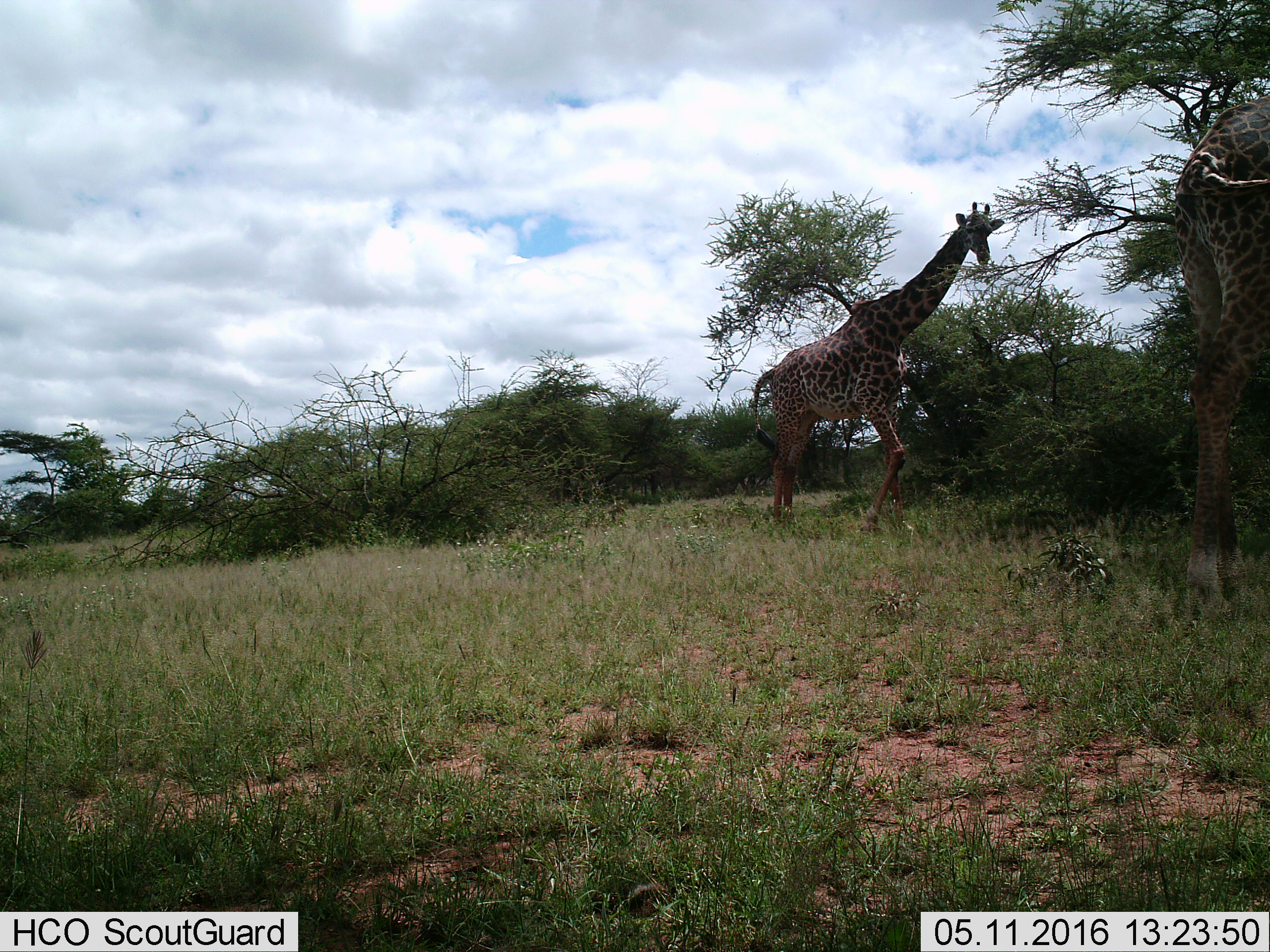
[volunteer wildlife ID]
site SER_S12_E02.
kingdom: Animalia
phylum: Chordata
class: Mammalia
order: Artiodactyla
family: Giraffidae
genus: Giraffa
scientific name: Giraffa camelopardalis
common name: giraffe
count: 2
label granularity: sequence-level